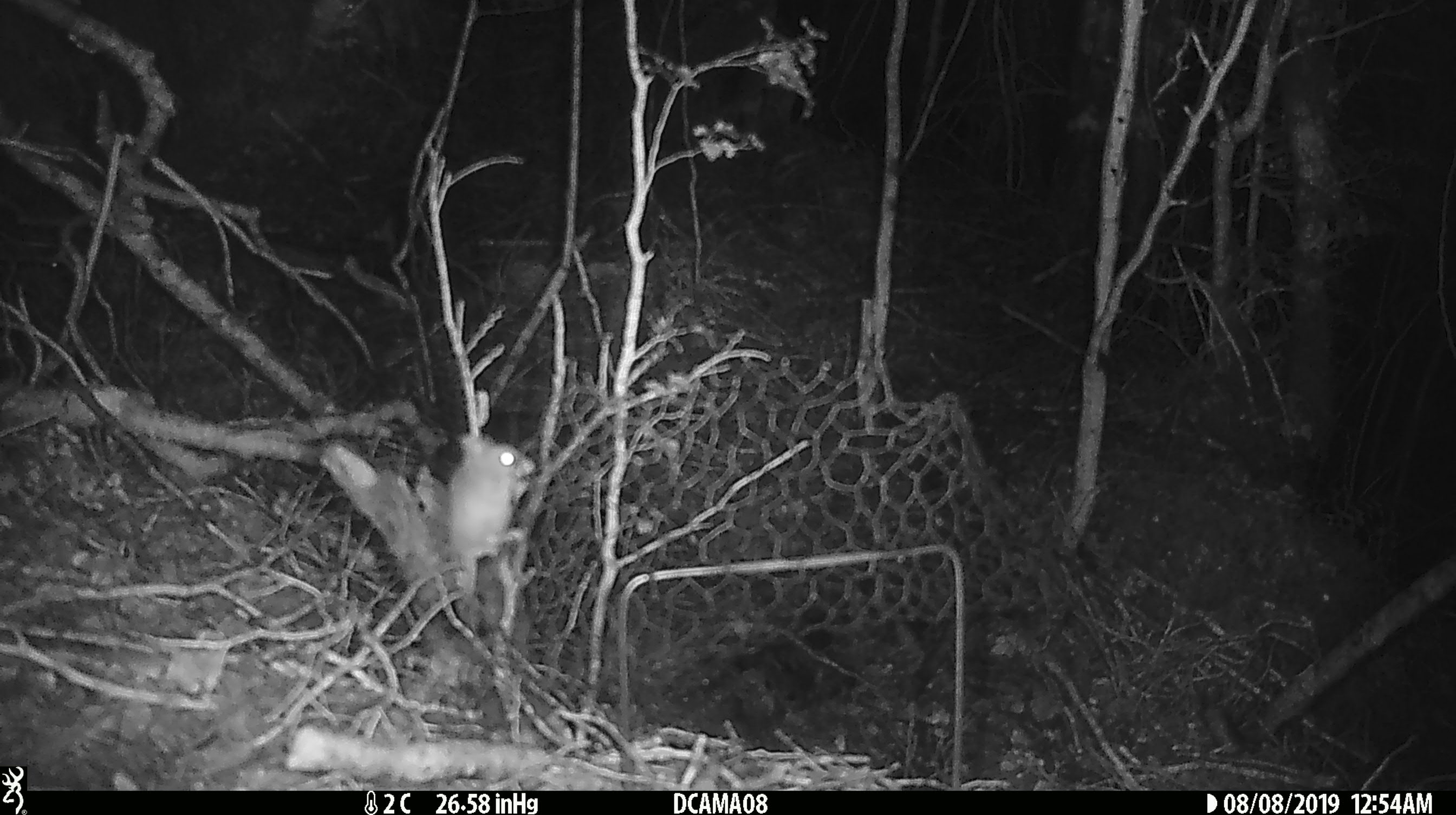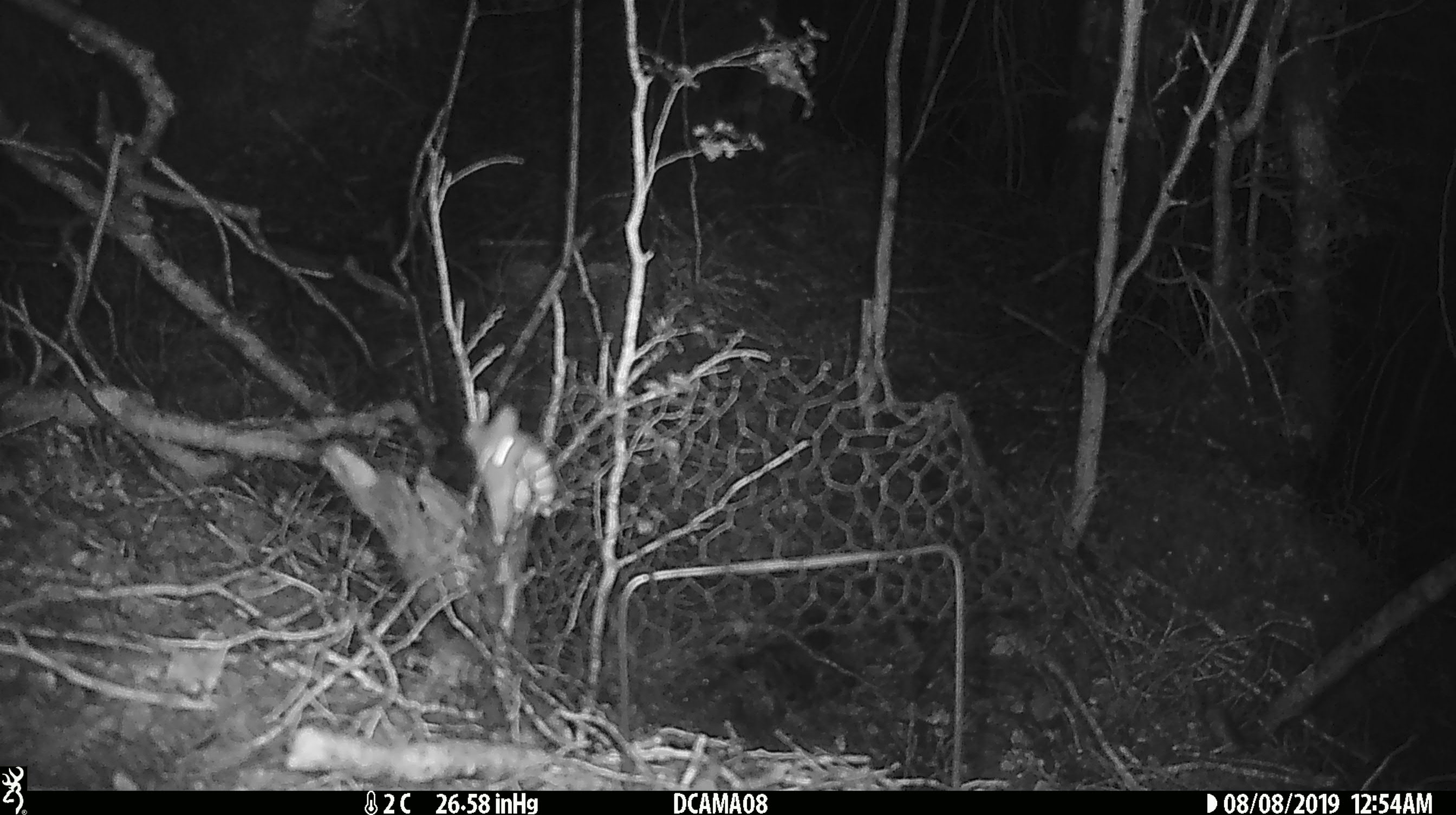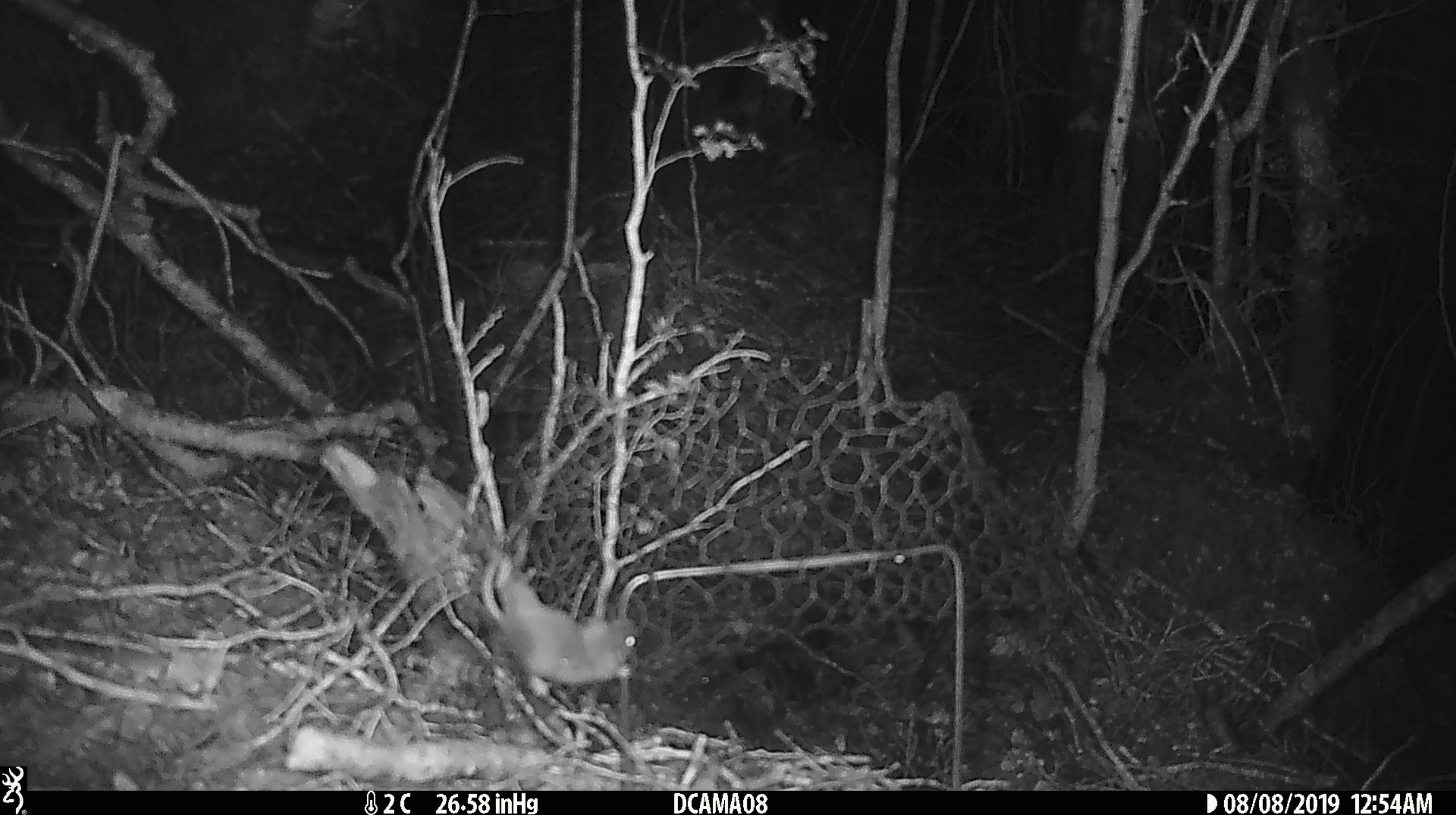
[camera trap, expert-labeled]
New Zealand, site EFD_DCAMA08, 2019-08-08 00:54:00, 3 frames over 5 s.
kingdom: Animalia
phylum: Chordata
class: Mammalia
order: Rodentia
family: Muridae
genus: Mus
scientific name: Mus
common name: mouse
Mouse (Mus).